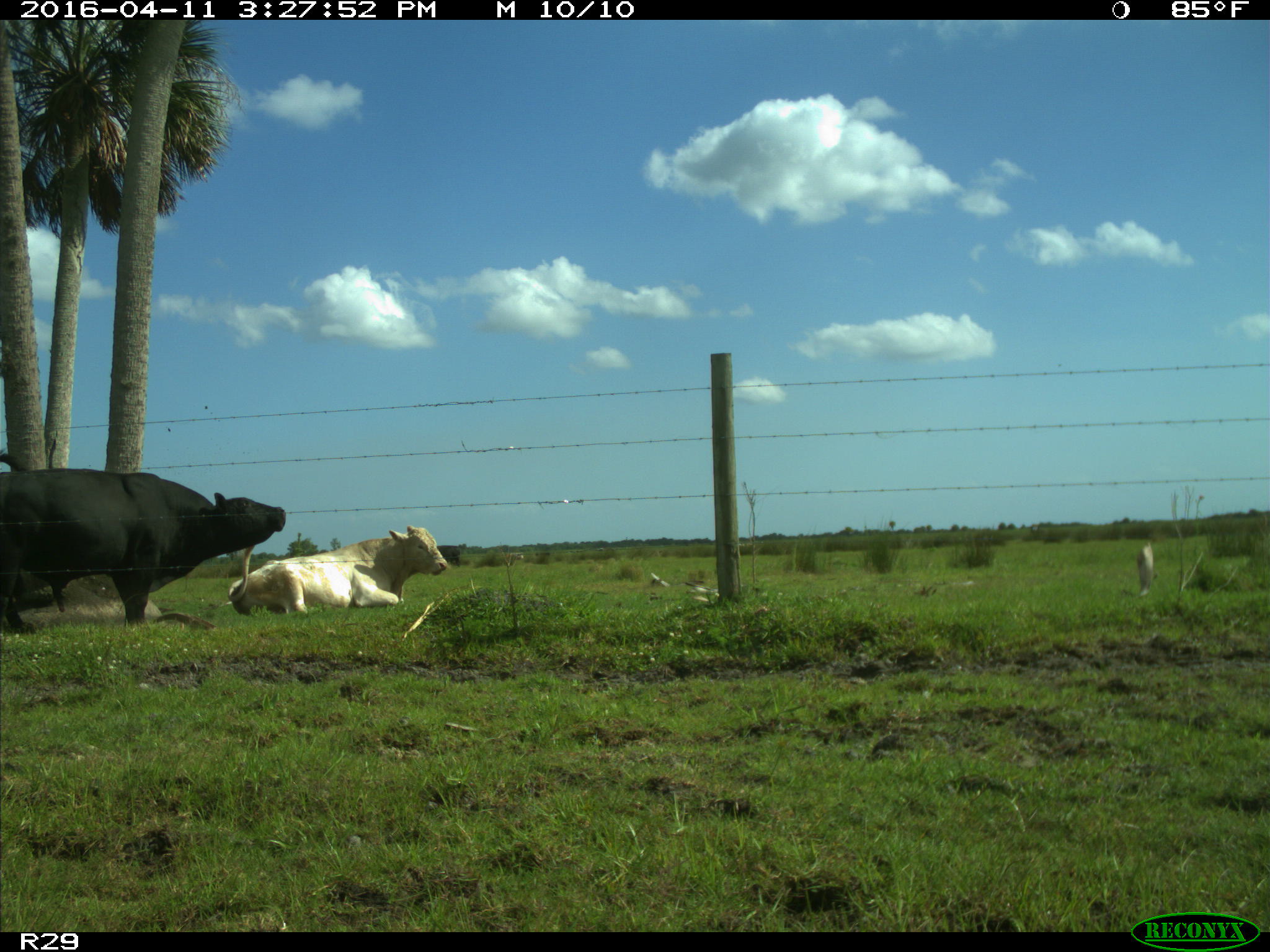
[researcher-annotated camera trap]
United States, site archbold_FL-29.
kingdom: Animalia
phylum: Chordata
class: Mammalia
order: Artiodactyla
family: Bovidae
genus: Bos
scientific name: Bos taurus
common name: domestic cow